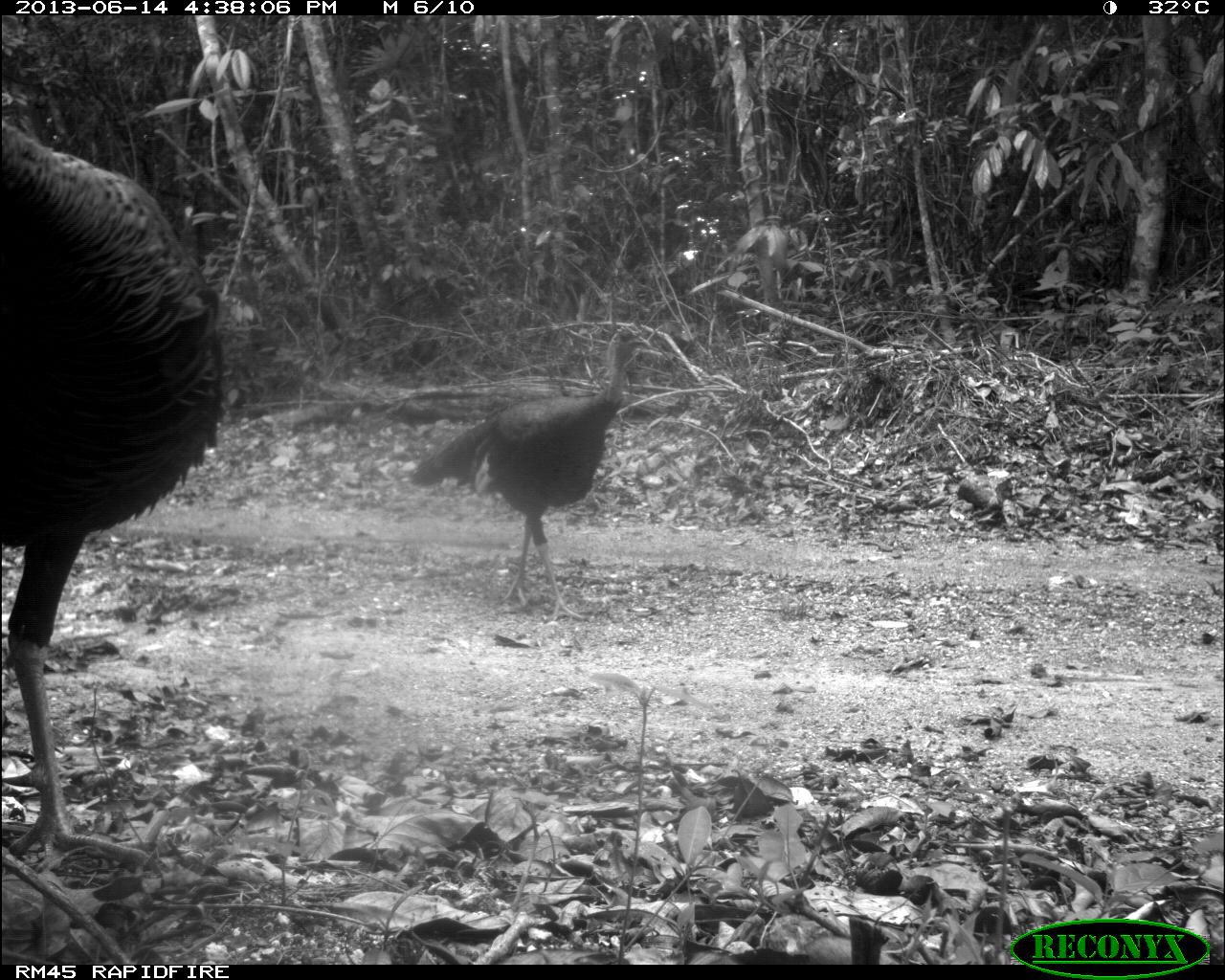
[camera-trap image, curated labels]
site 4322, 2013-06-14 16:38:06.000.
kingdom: Animalia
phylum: Chordata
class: Aves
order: Galliformes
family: Phasianidae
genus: Meleagris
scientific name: Meleagris ocellata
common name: ocellated turkey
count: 3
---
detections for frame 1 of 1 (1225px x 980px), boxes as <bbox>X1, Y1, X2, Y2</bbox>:
meleagris ocellata: <bbox>0, 114, 225, 864</bbox>; <bbox>409, 318, 652, 620</bbox>